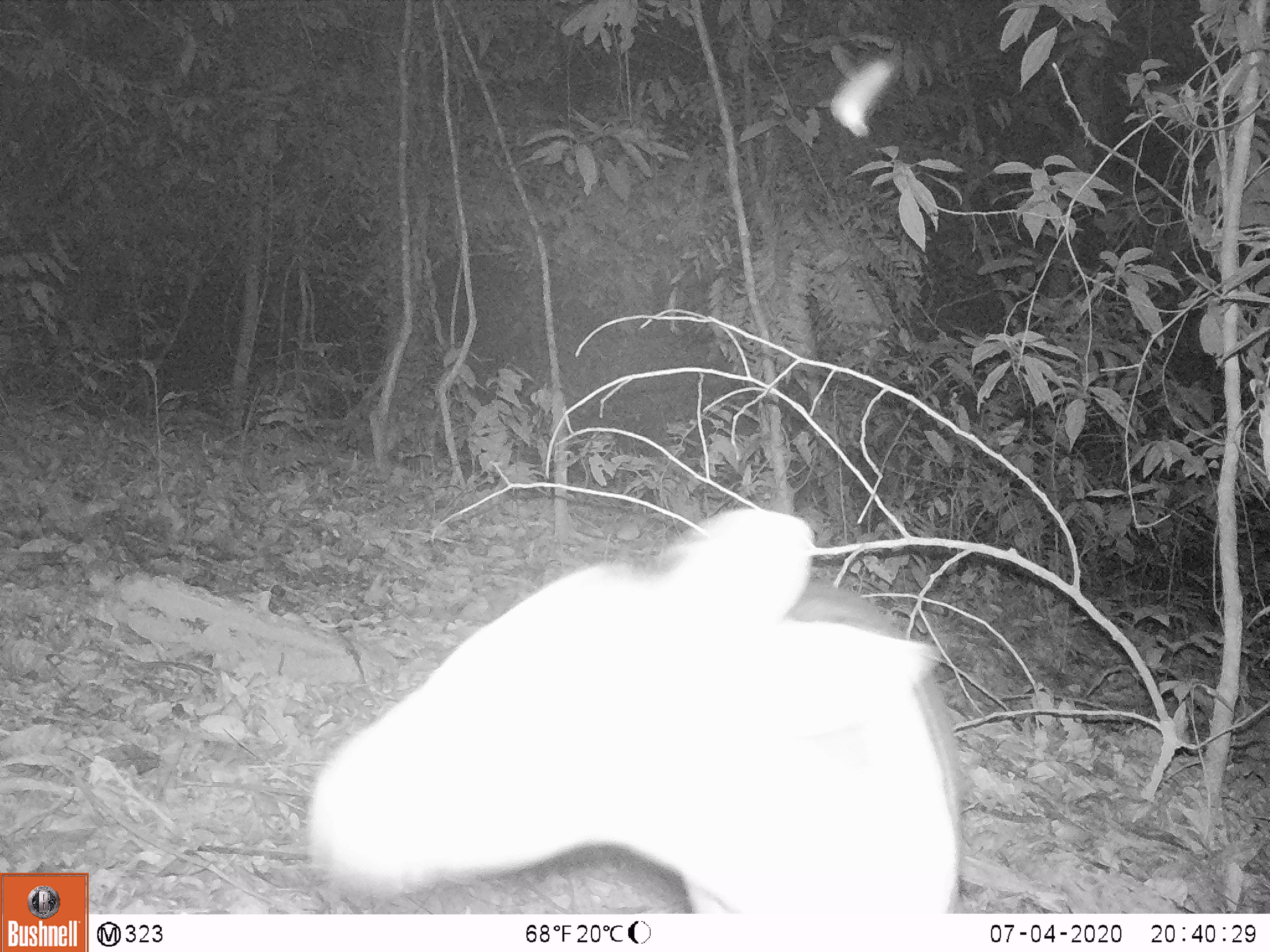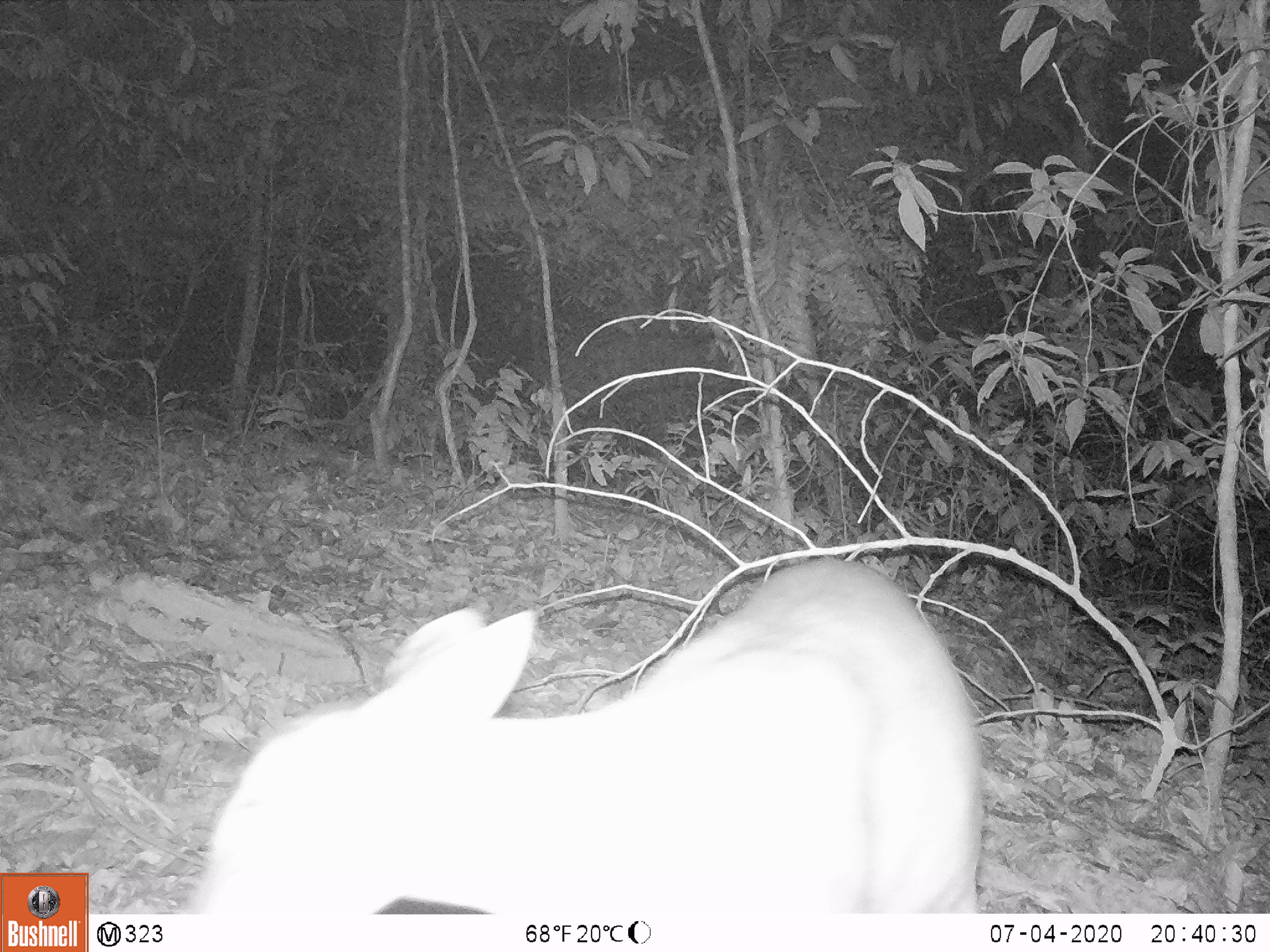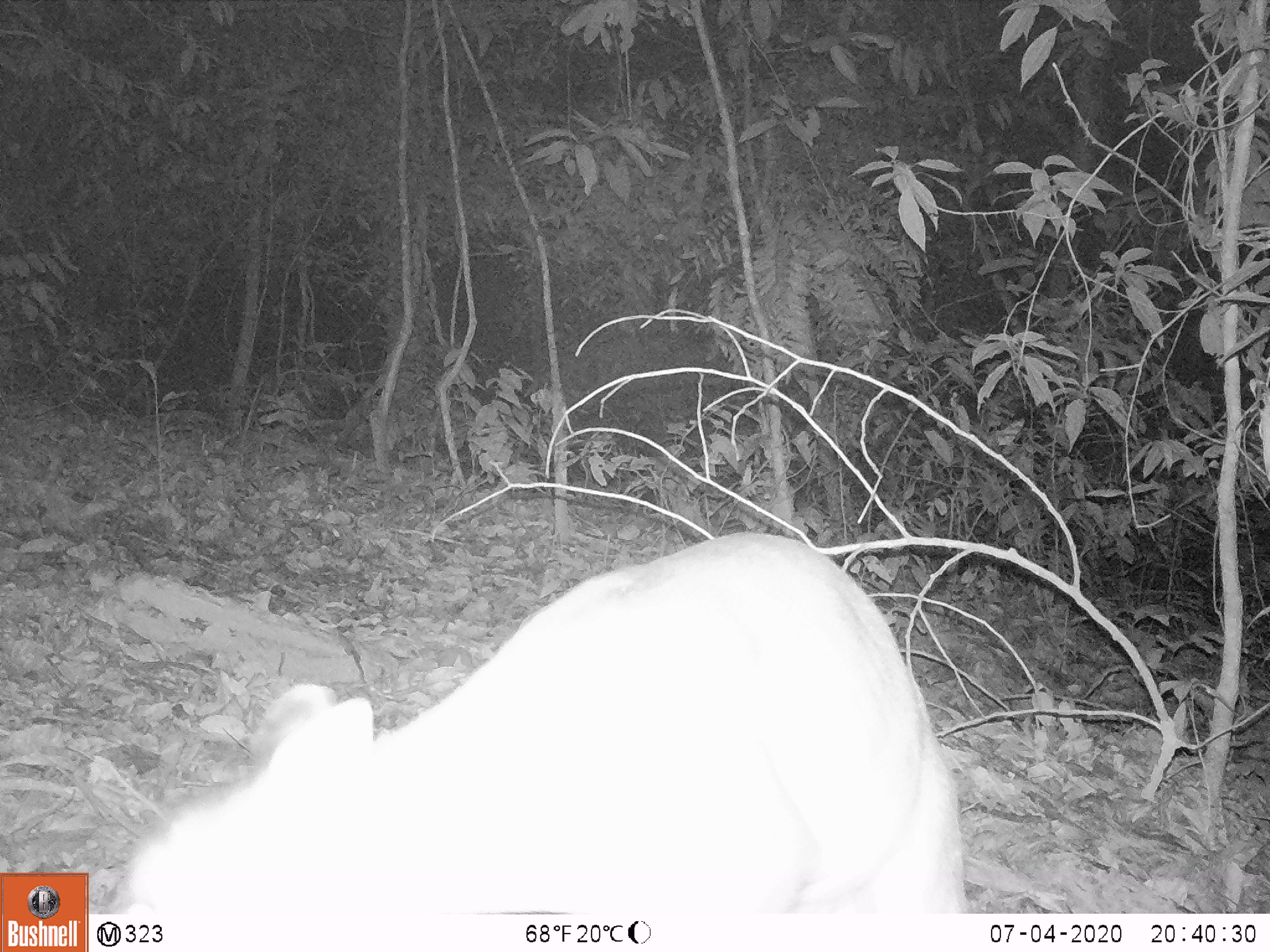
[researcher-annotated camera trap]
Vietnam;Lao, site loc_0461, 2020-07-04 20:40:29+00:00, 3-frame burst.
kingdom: Animalia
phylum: Chordata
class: Mammalia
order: Artiodactyla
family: Cervidae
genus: Muntiacus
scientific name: Muntiacus rooseveltorum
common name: roosevelt's muntjac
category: roosevelts muntjac group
Roosevelts muntjac group (roosevelt's muntjac) (Muntiacus rooseveltorum). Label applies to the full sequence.